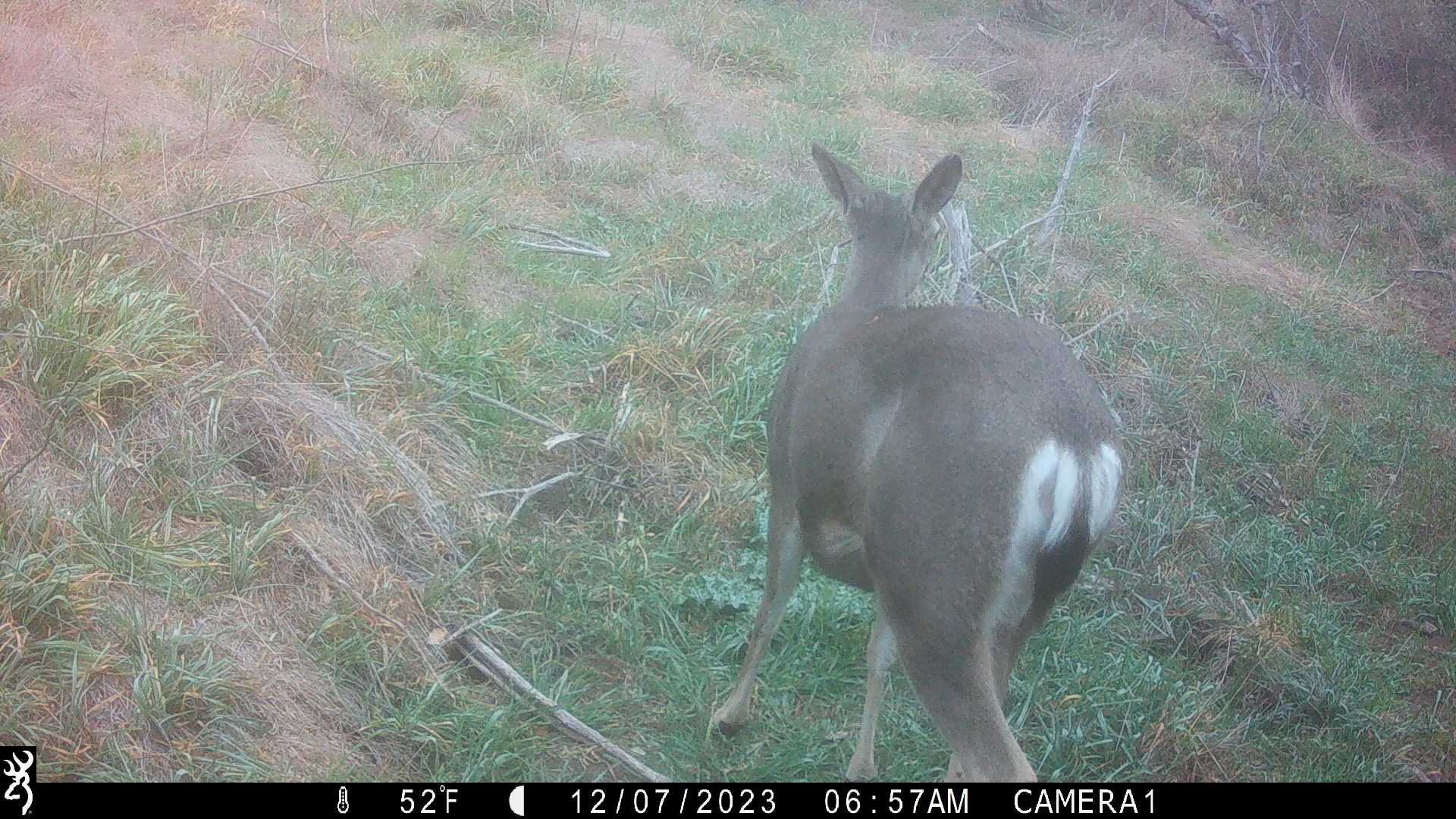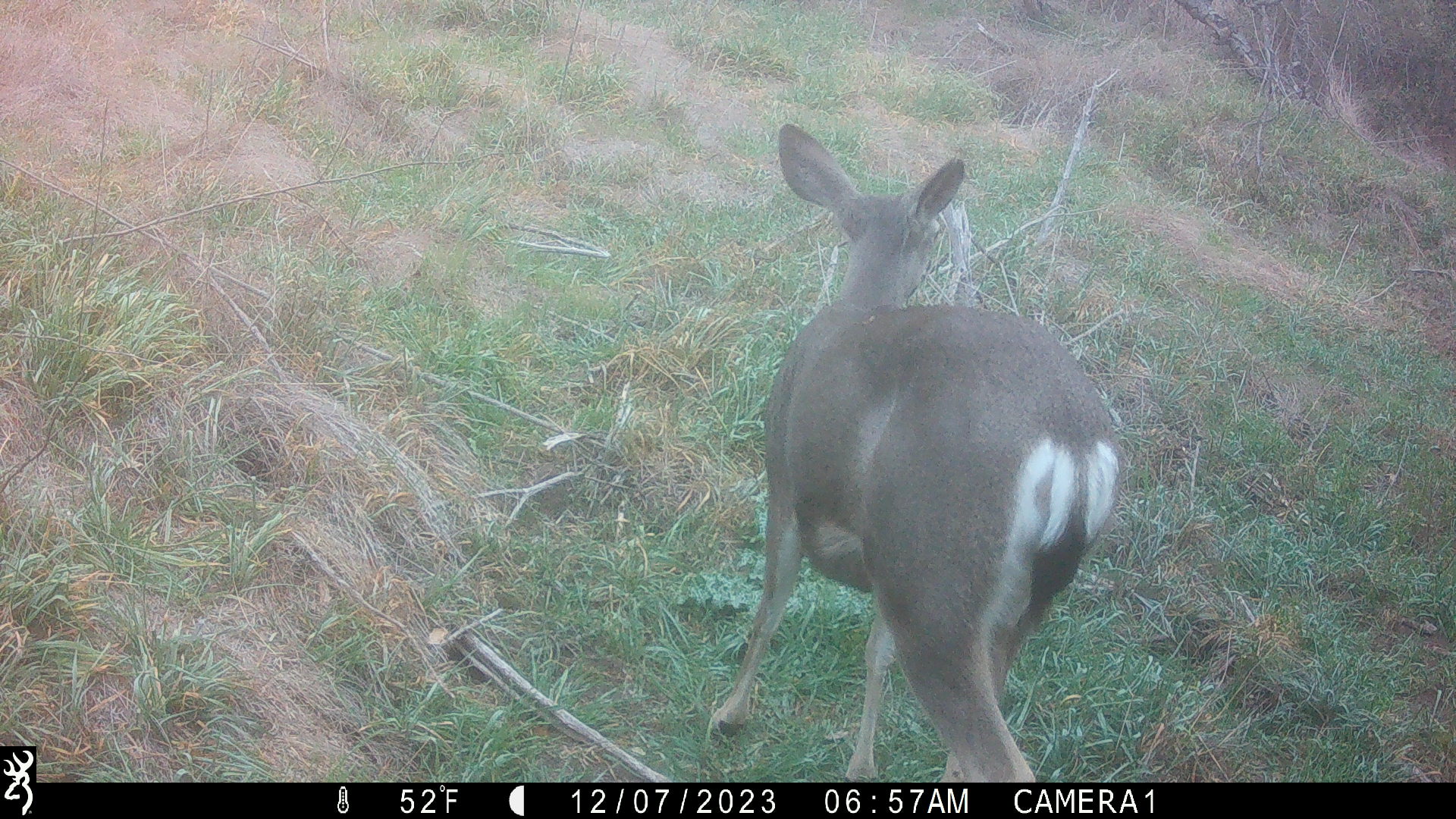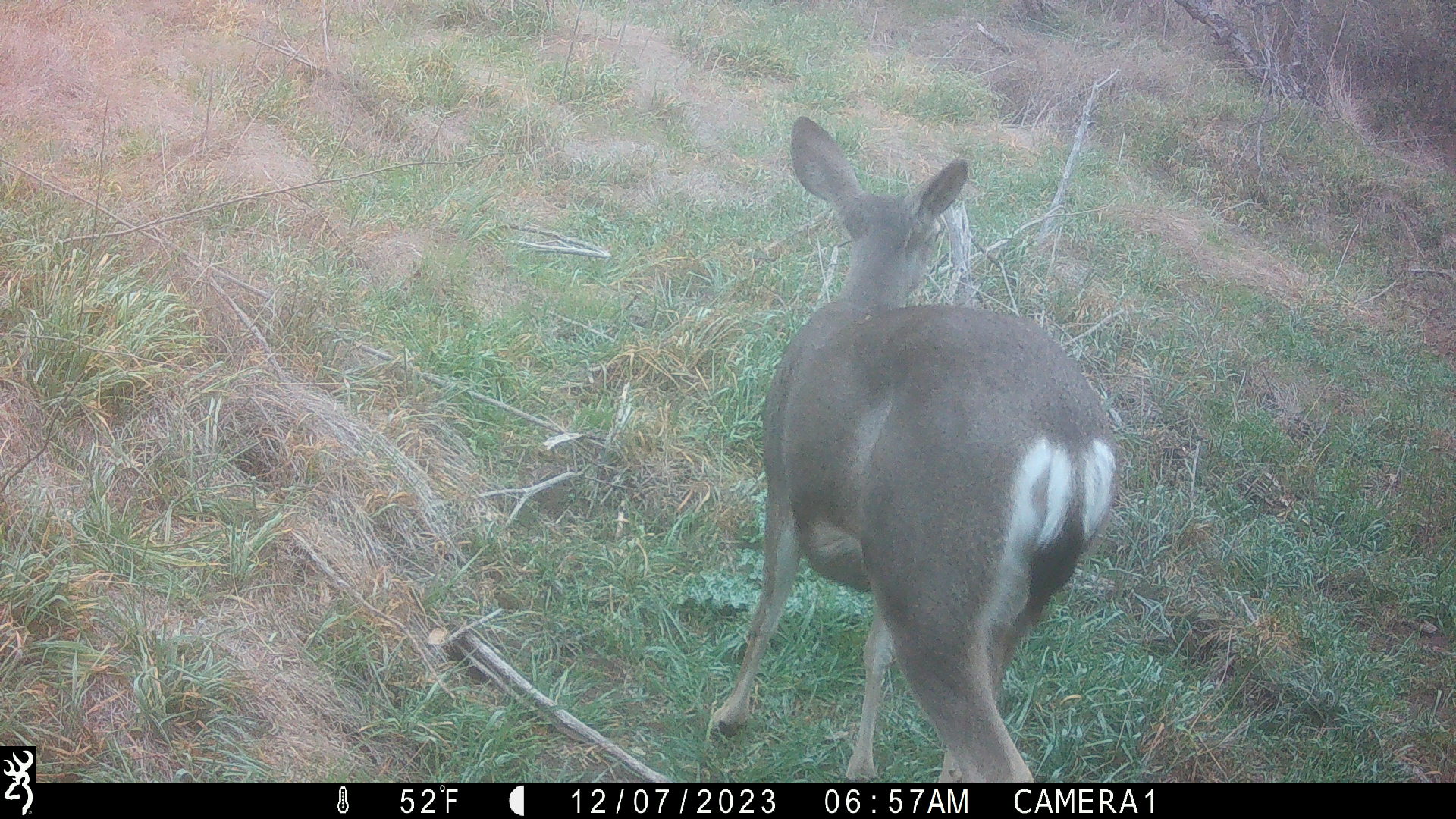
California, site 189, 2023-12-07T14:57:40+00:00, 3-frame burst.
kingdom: Animalia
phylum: Chordata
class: Mammalia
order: Artiodactyla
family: Cervidae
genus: Odocoileus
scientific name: Odocoileus hemionus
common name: mule deer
Mule deer (Odocoileus hemionus).